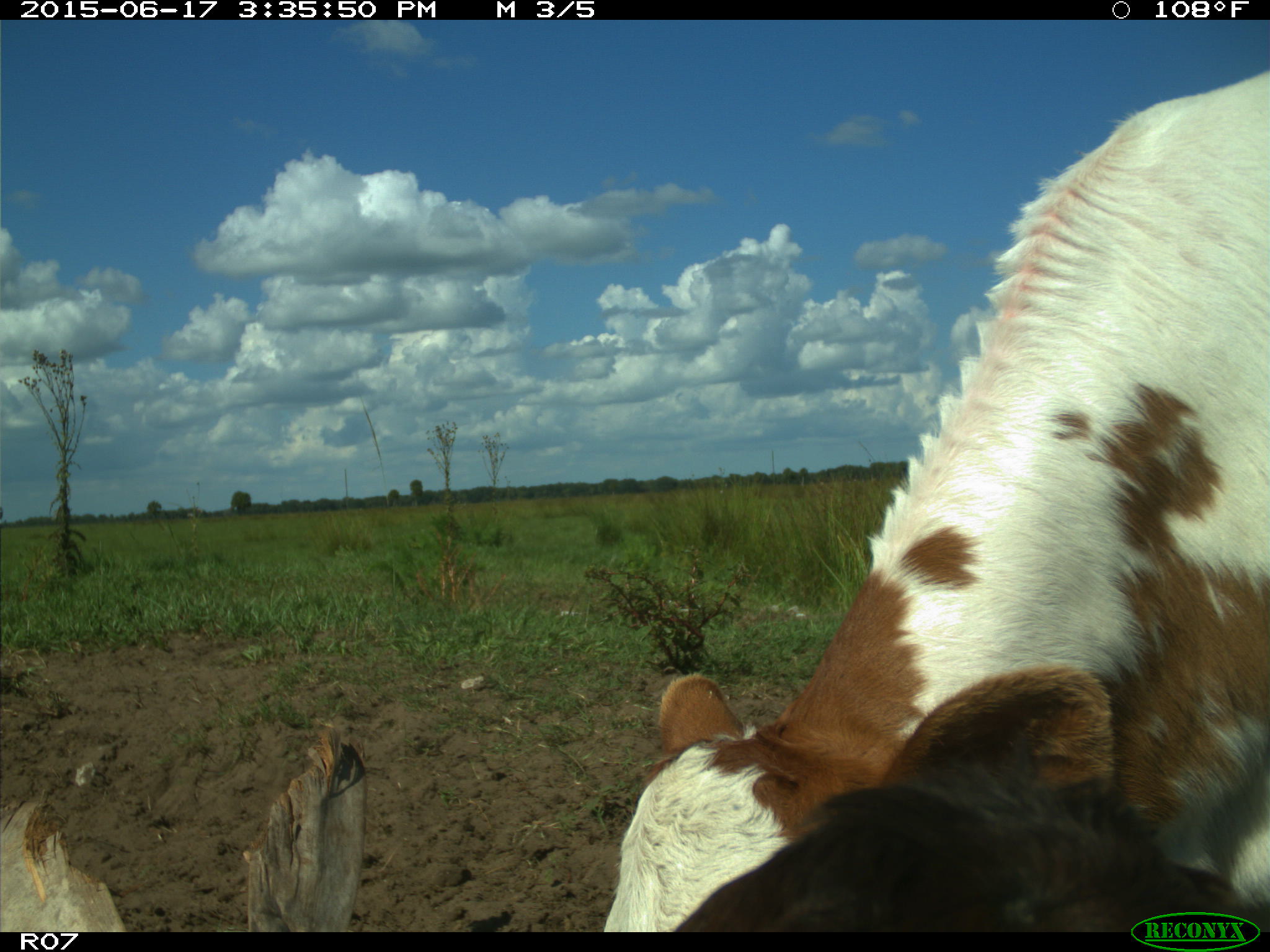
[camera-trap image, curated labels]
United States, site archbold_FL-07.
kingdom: Animalia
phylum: Chordata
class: Mammalia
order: Artiodactyla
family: Bovidae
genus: Bos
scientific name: Bos taurus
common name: domestic cow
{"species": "Bos taurus (domestic cow)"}